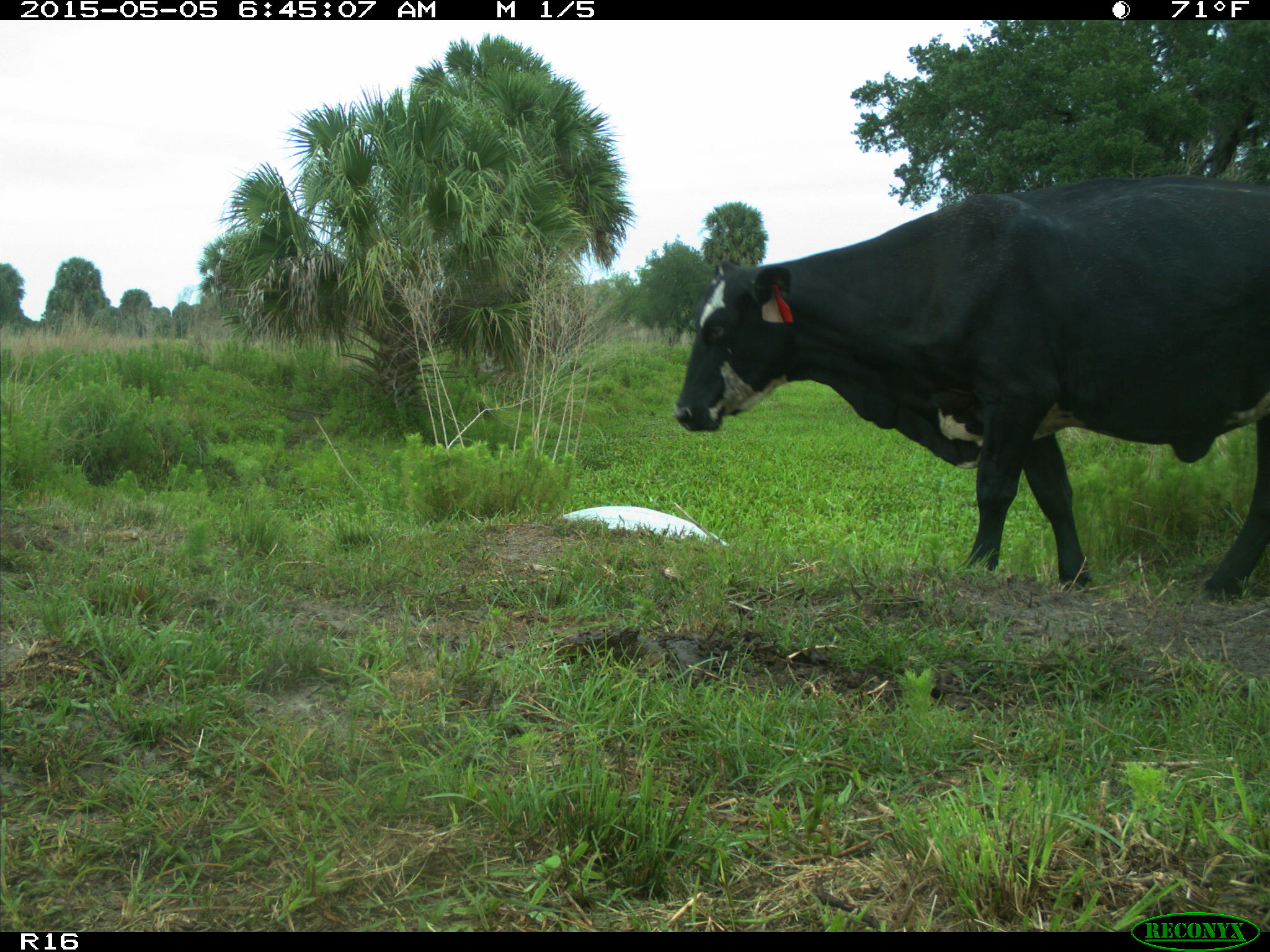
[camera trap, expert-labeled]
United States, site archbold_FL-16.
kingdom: Animalia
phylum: Chordata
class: Mammalia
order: Artiodactyla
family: Bovidae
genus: Bos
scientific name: Bos taurus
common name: domestic cow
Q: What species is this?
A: Bos taurus (domestic cow).